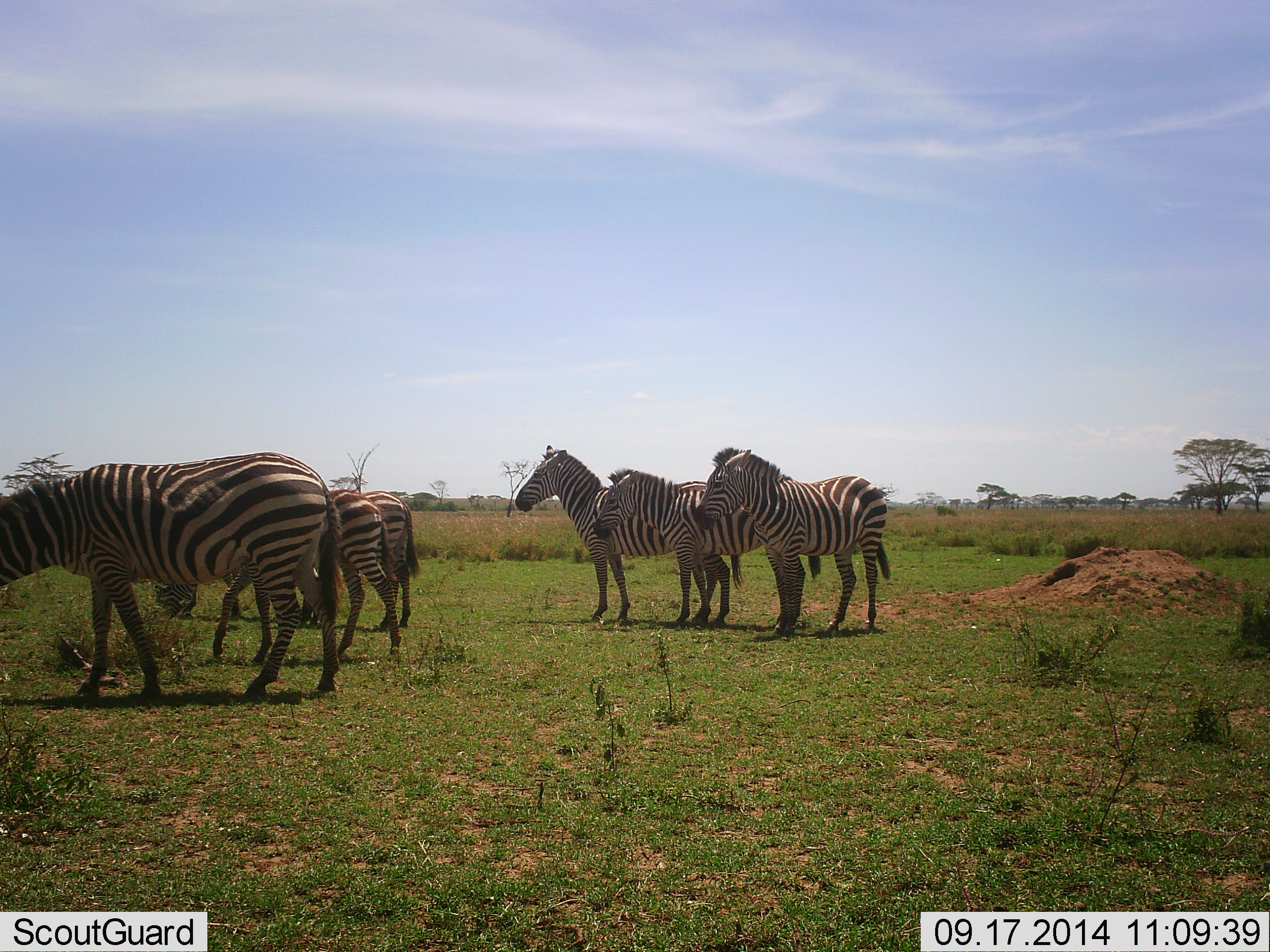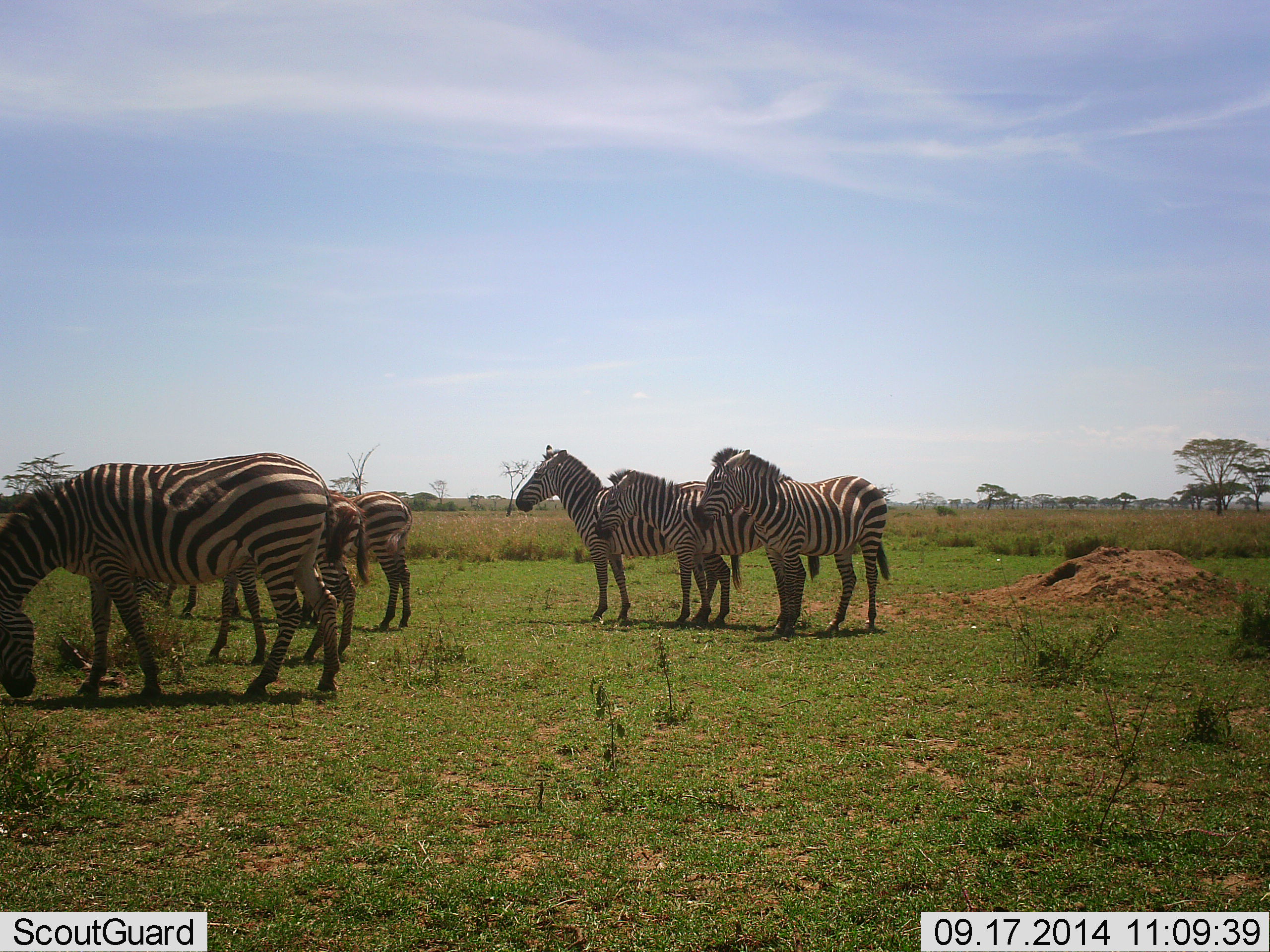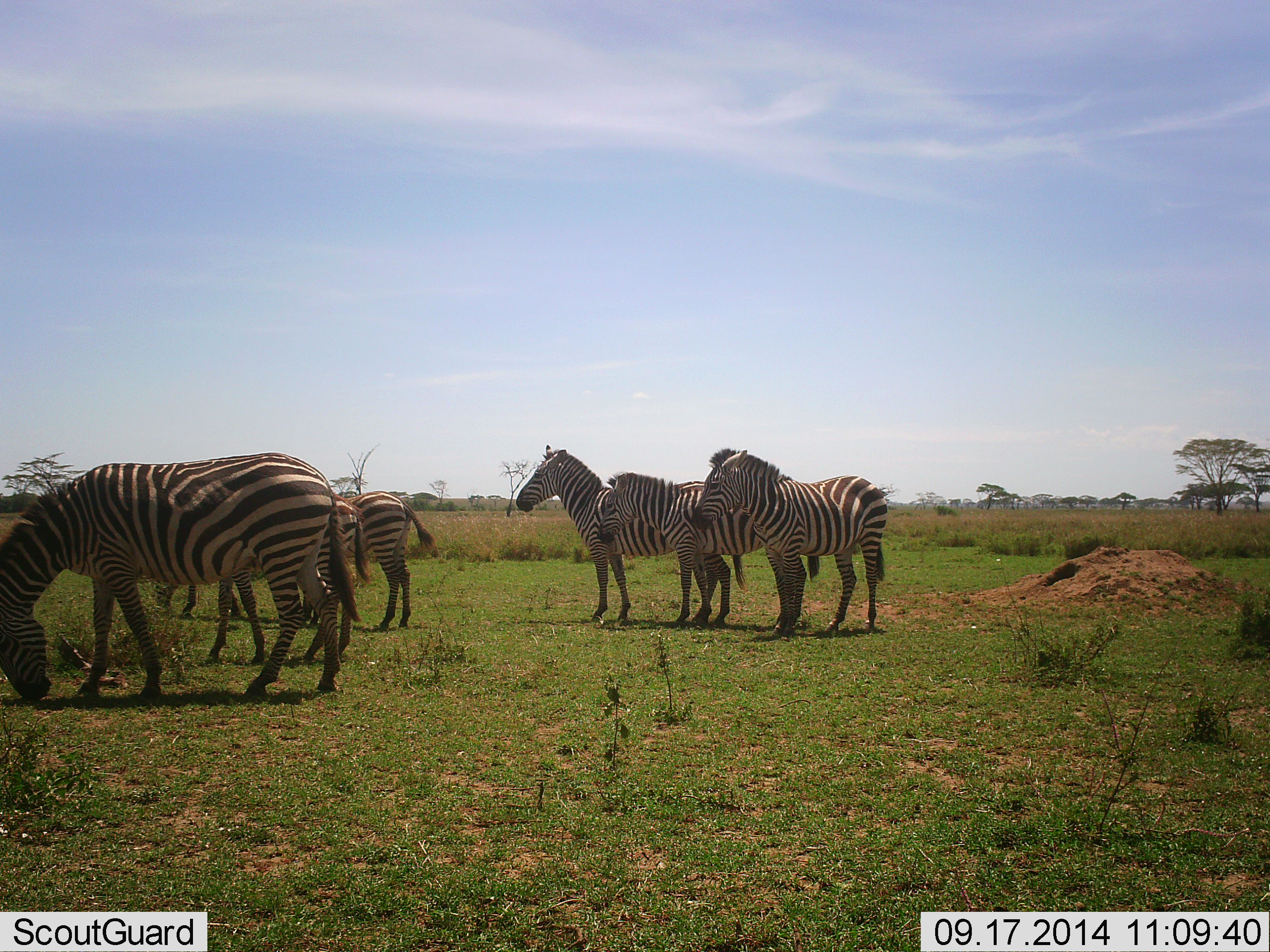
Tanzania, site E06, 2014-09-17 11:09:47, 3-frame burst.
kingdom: Animalia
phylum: Chordata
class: Mammalia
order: Perissodactyla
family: Equidae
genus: Equus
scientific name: Equus quagga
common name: plains zebra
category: zebra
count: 6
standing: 90%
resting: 0%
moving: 0%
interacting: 0%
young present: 10%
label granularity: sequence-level